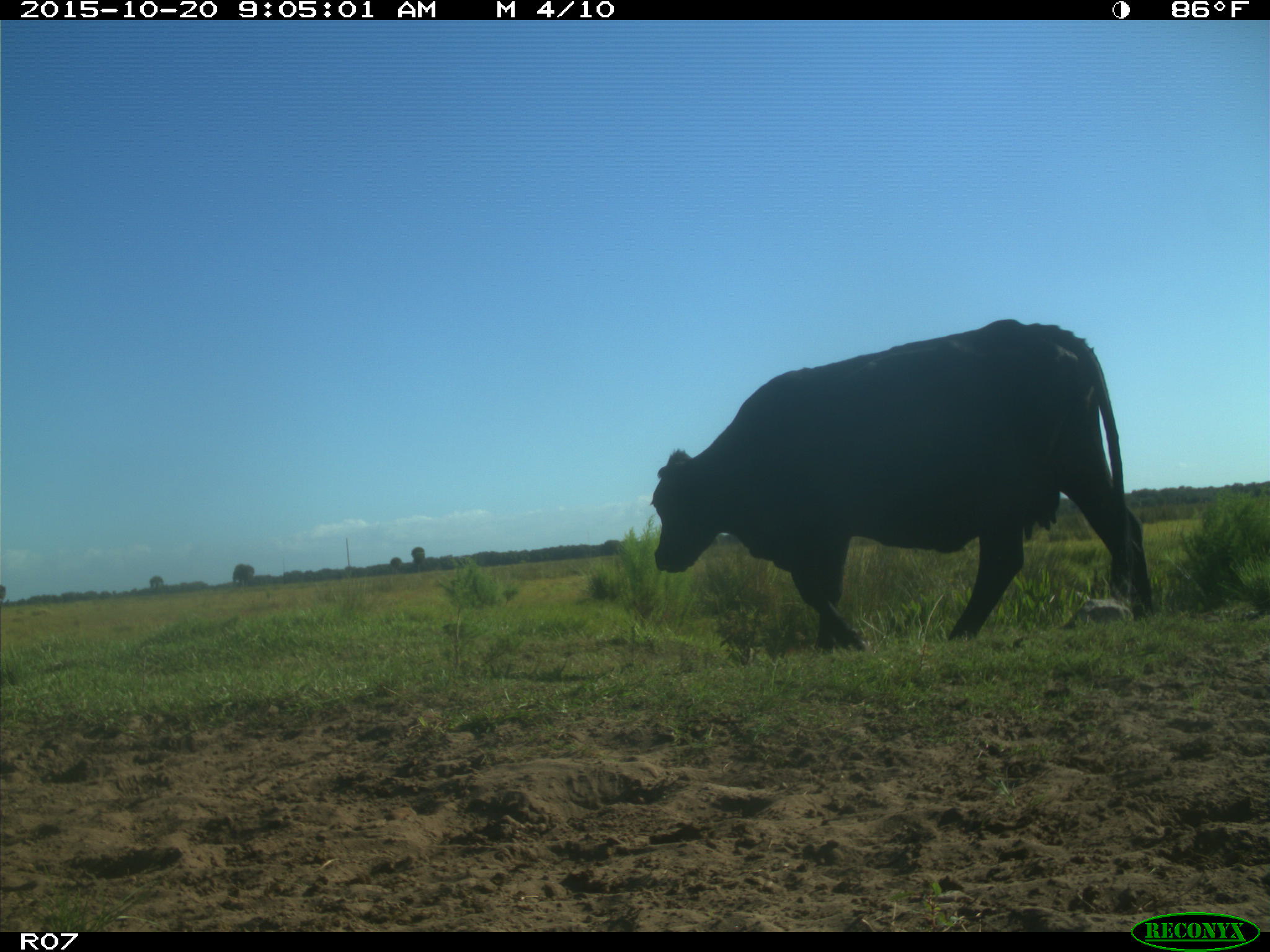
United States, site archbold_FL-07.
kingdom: Animalia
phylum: Chordata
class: Mammalia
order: Artiodactyla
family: Bovidae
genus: Bos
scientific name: Bos taurus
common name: domestic cow